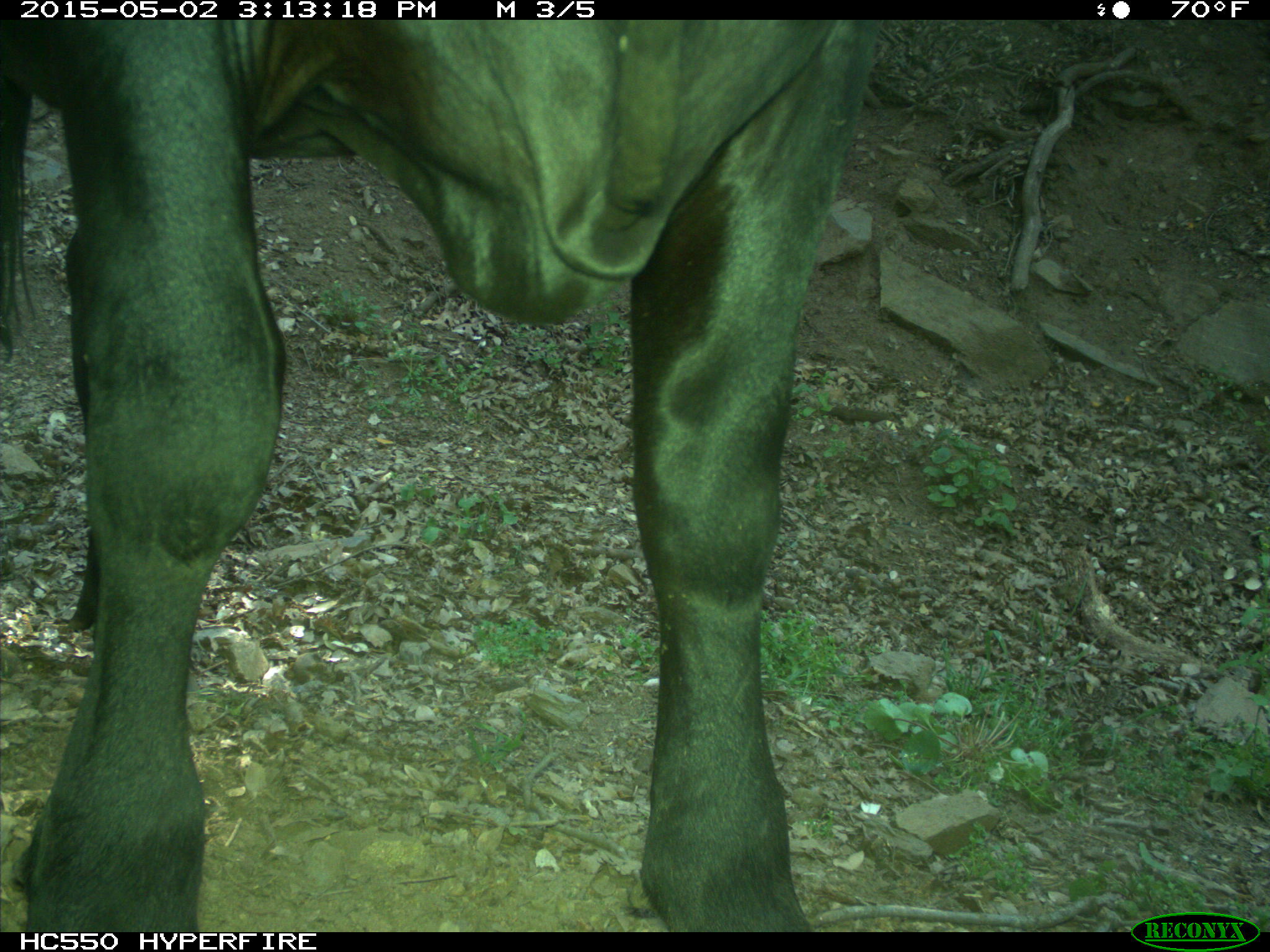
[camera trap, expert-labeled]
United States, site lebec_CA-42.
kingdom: Animalia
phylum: Chordata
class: Mammalia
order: Artiodactyla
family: Bovidae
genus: Bos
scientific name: Bos taurus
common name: domestic cow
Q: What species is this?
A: Bos taurus (domestic cow).